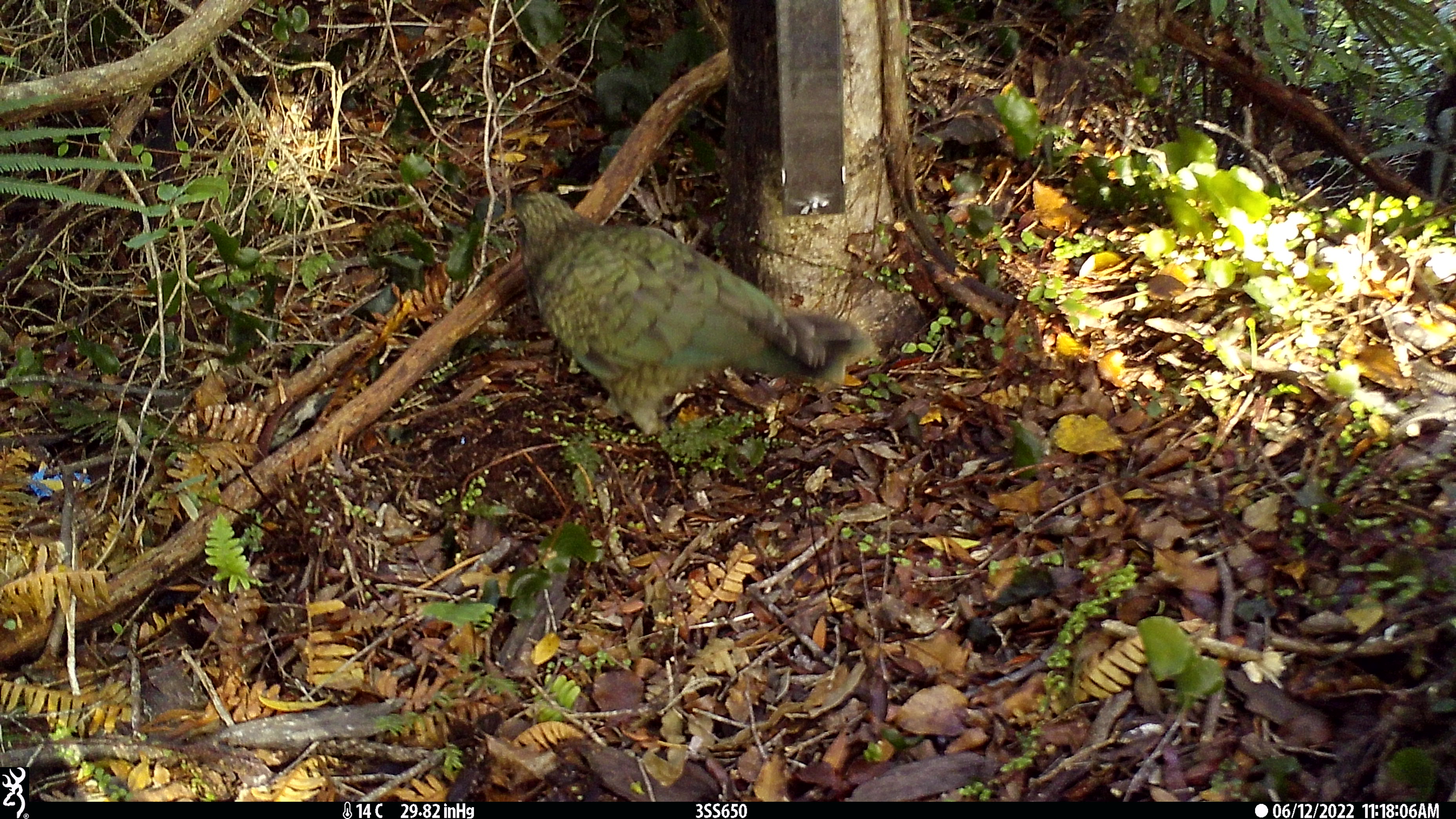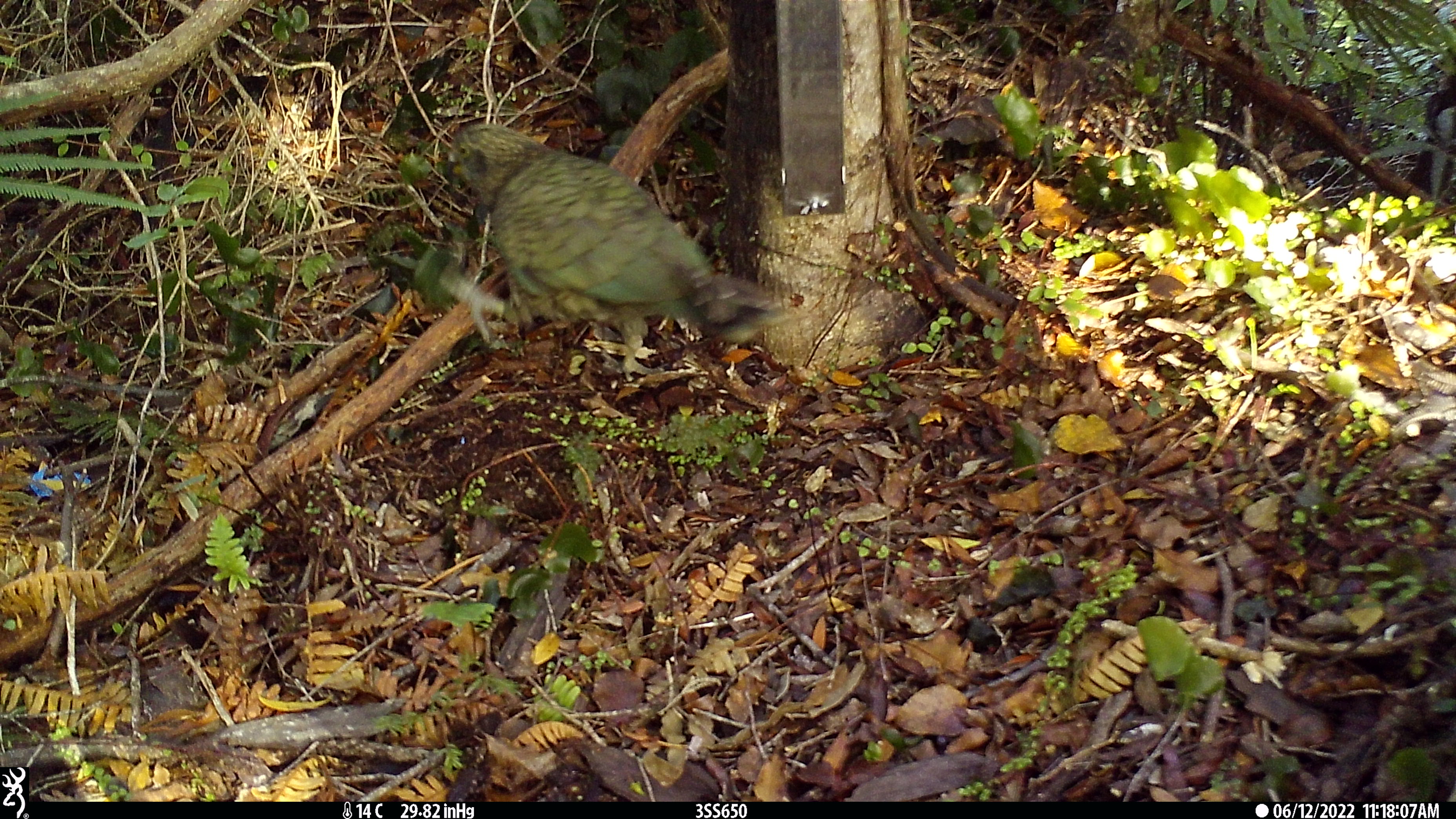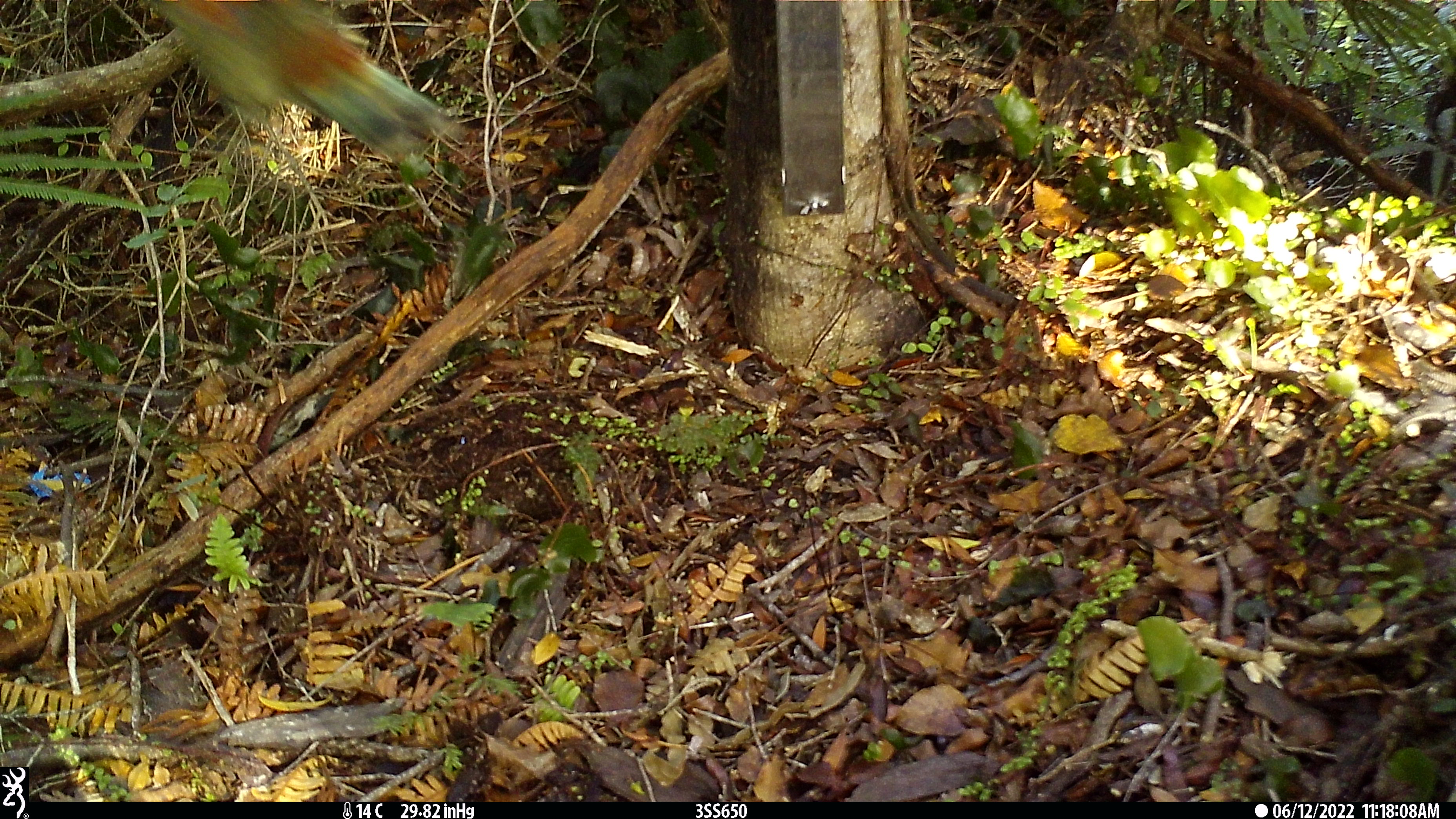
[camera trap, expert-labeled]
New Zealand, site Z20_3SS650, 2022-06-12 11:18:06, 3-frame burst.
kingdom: Animalia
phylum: Chordata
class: Aves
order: Psittaciformes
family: Strigopidae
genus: Nestor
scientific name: Nestor notabilis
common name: kea